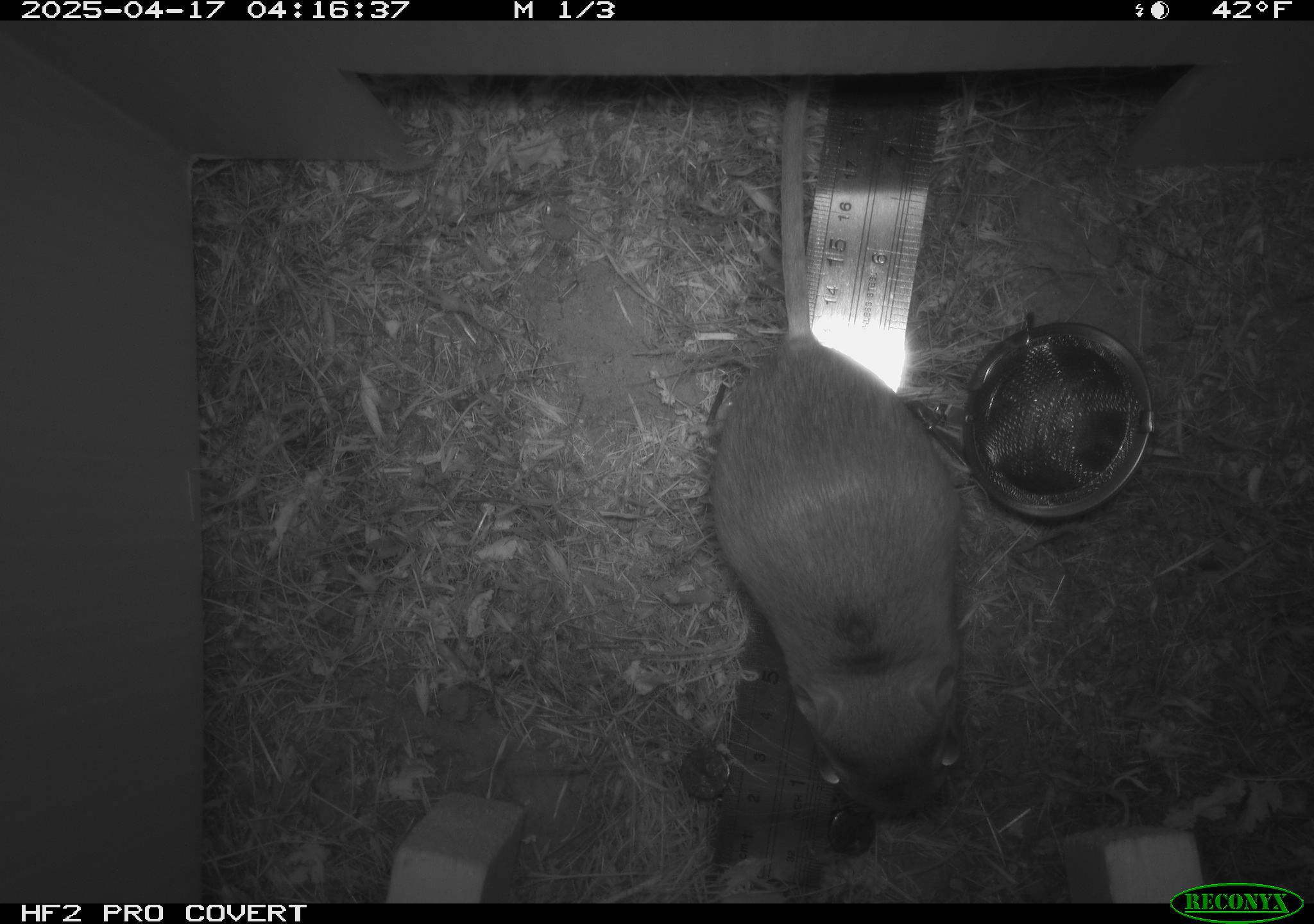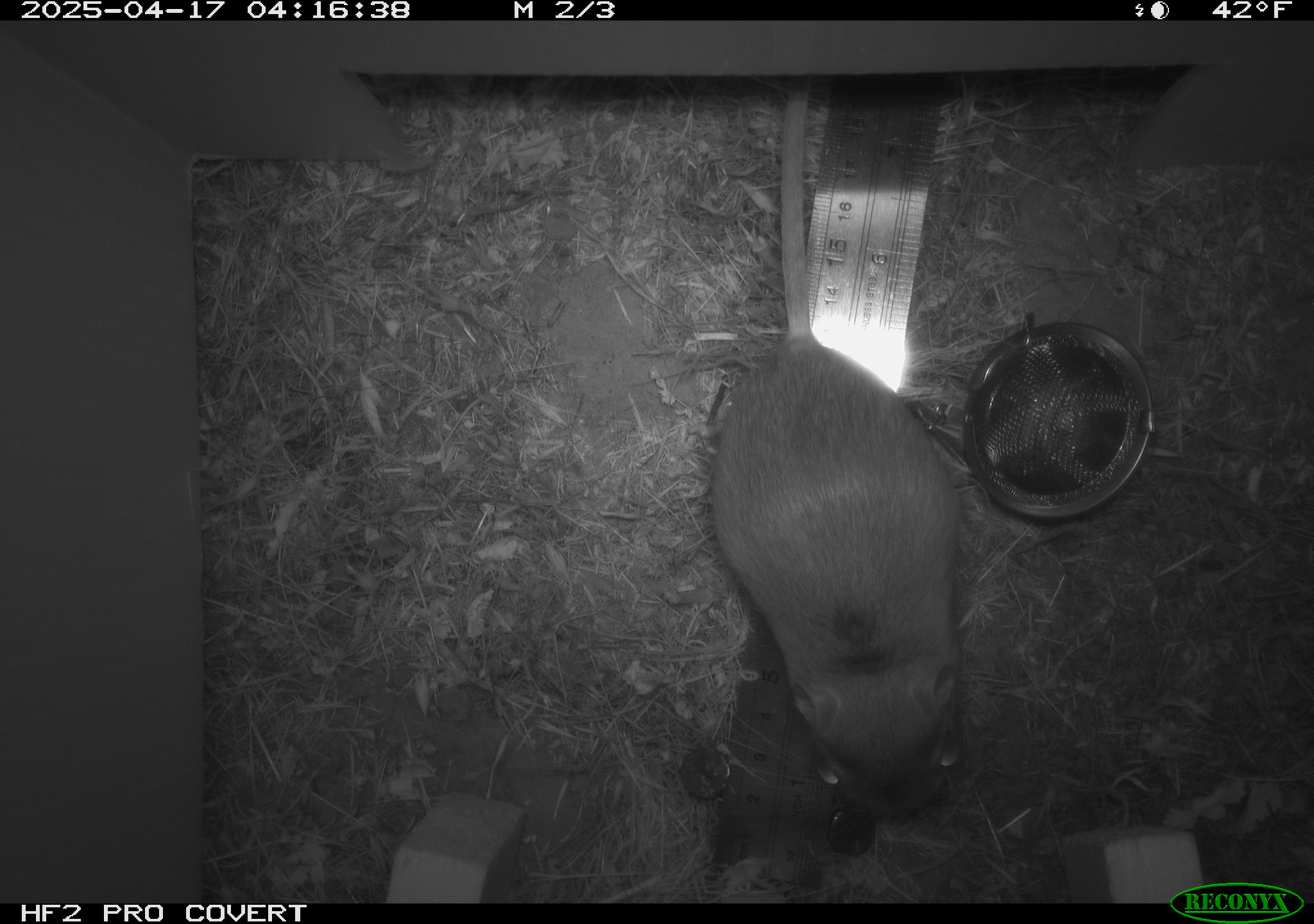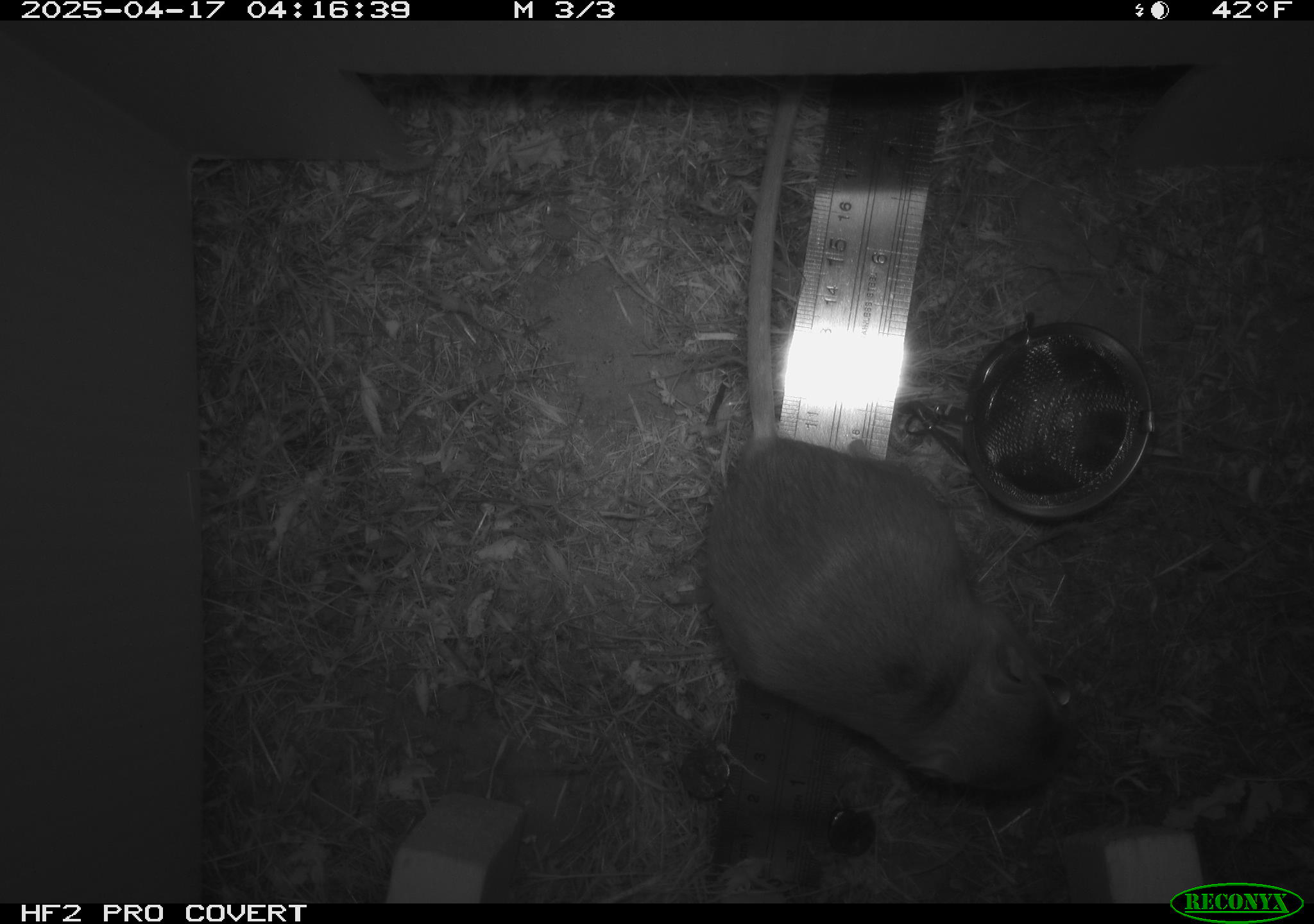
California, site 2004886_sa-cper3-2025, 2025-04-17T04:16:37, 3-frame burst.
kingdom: Animalia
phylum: Chordata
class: Mammalia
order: Rodentia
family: Heteromyidae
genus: Dipodomys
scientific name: Dipodomys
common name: kangaroo rats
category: dipodomys species